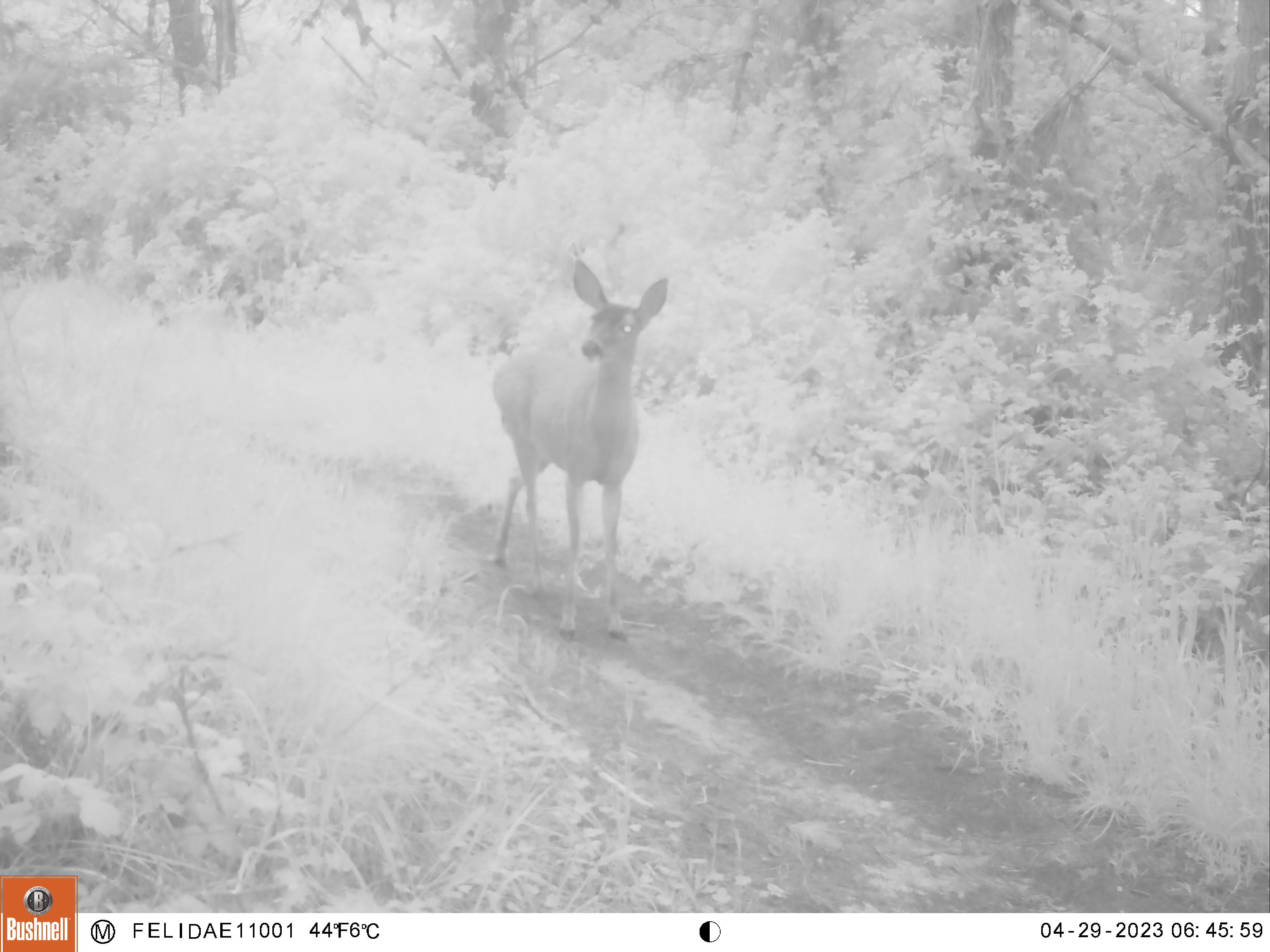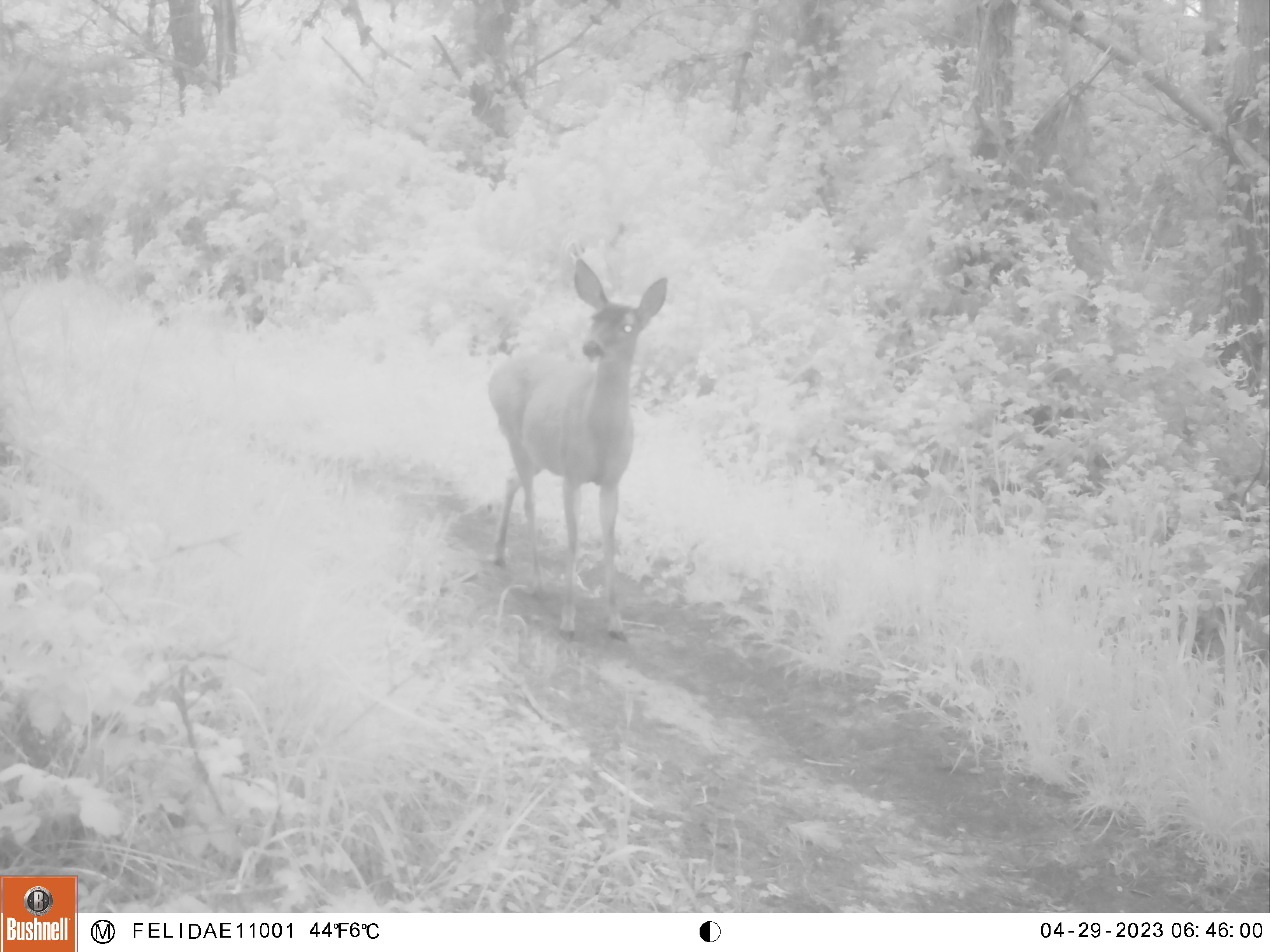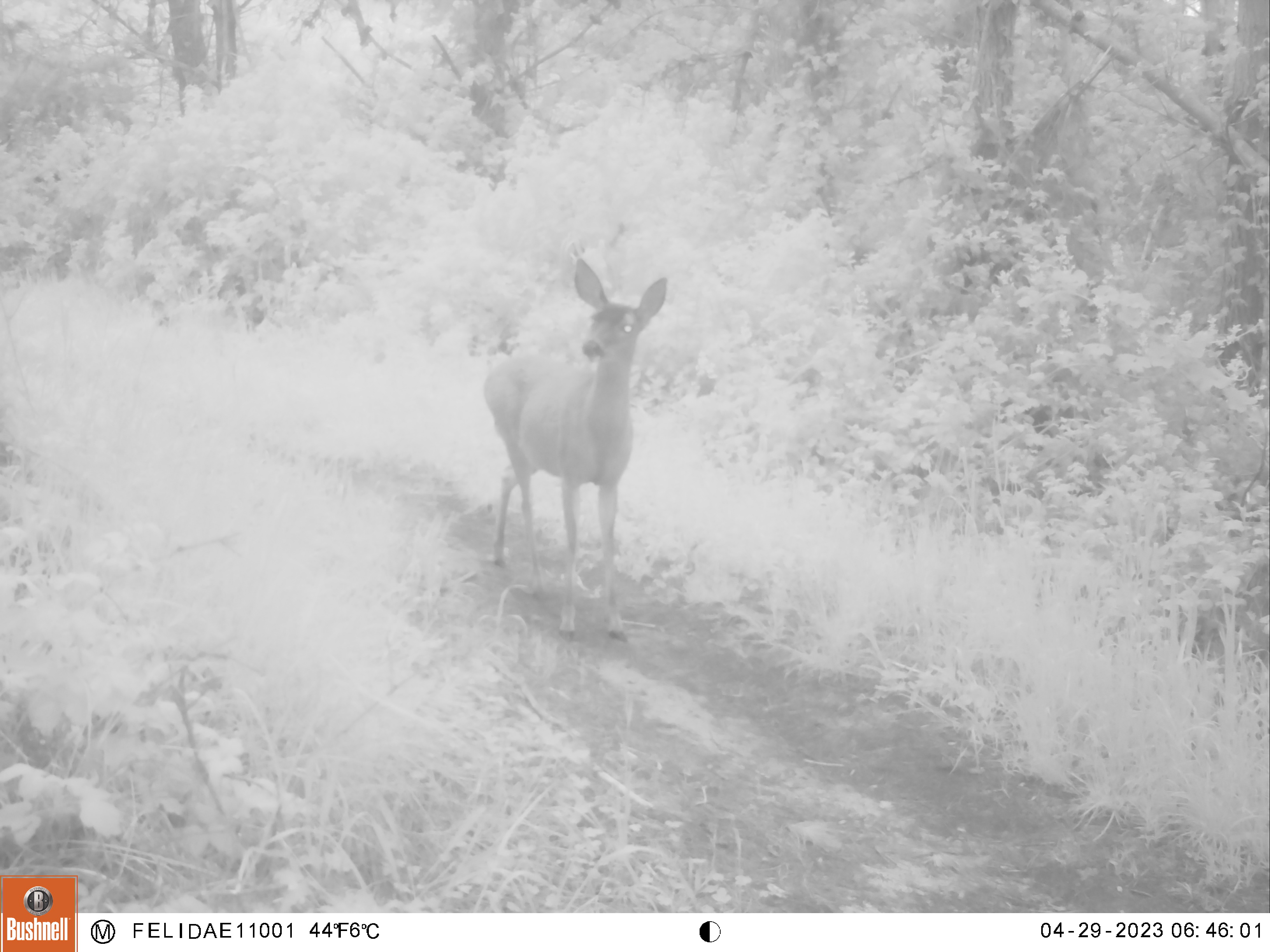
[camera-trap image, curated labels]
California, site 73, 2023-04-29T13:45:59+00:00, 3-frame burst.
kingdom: Animalia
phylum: Chordata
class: Mammalia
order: Artiodactyla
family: Cervidae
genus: Odocoileus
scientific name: Odocoileus hemionus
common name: mule deer